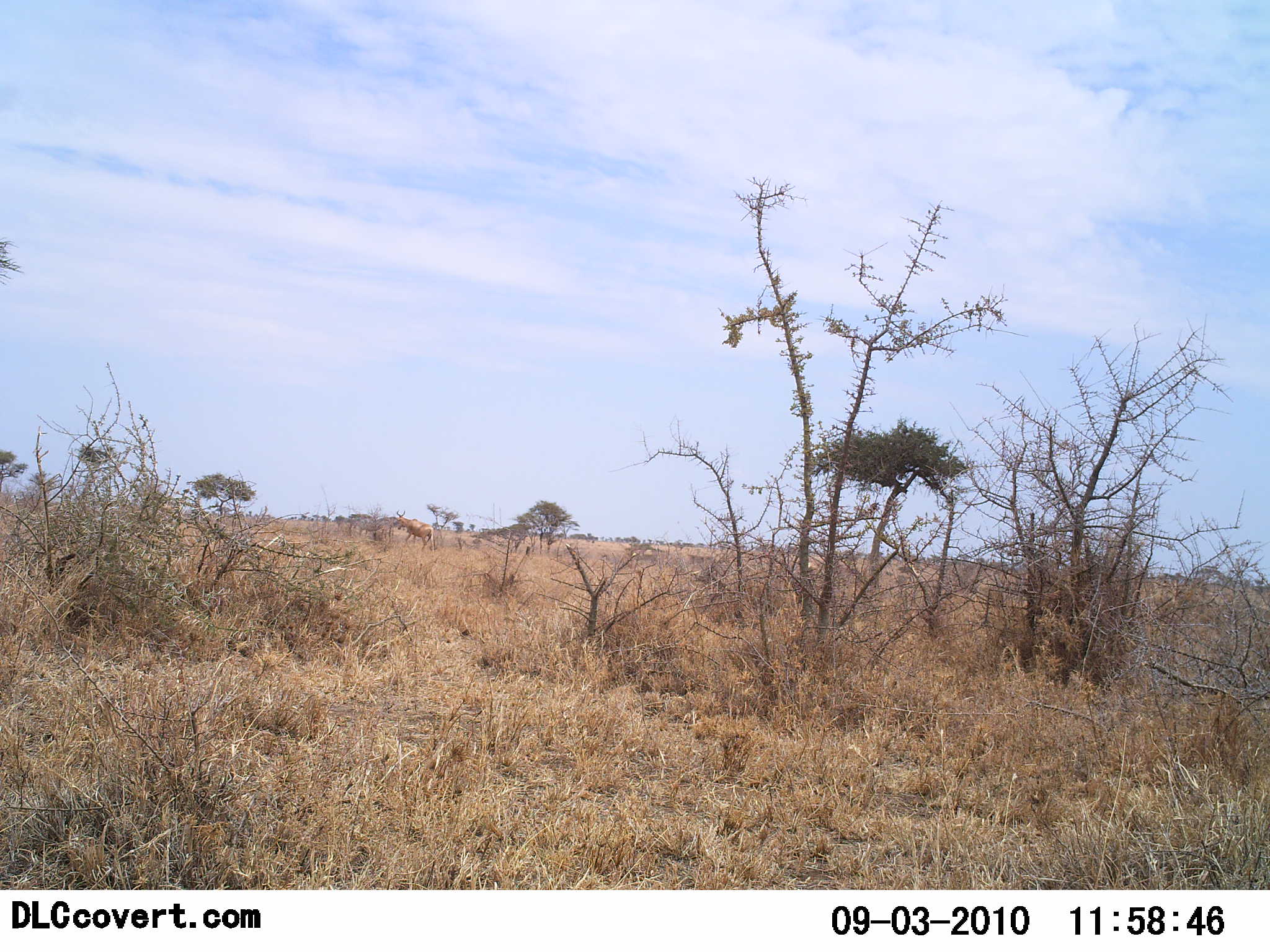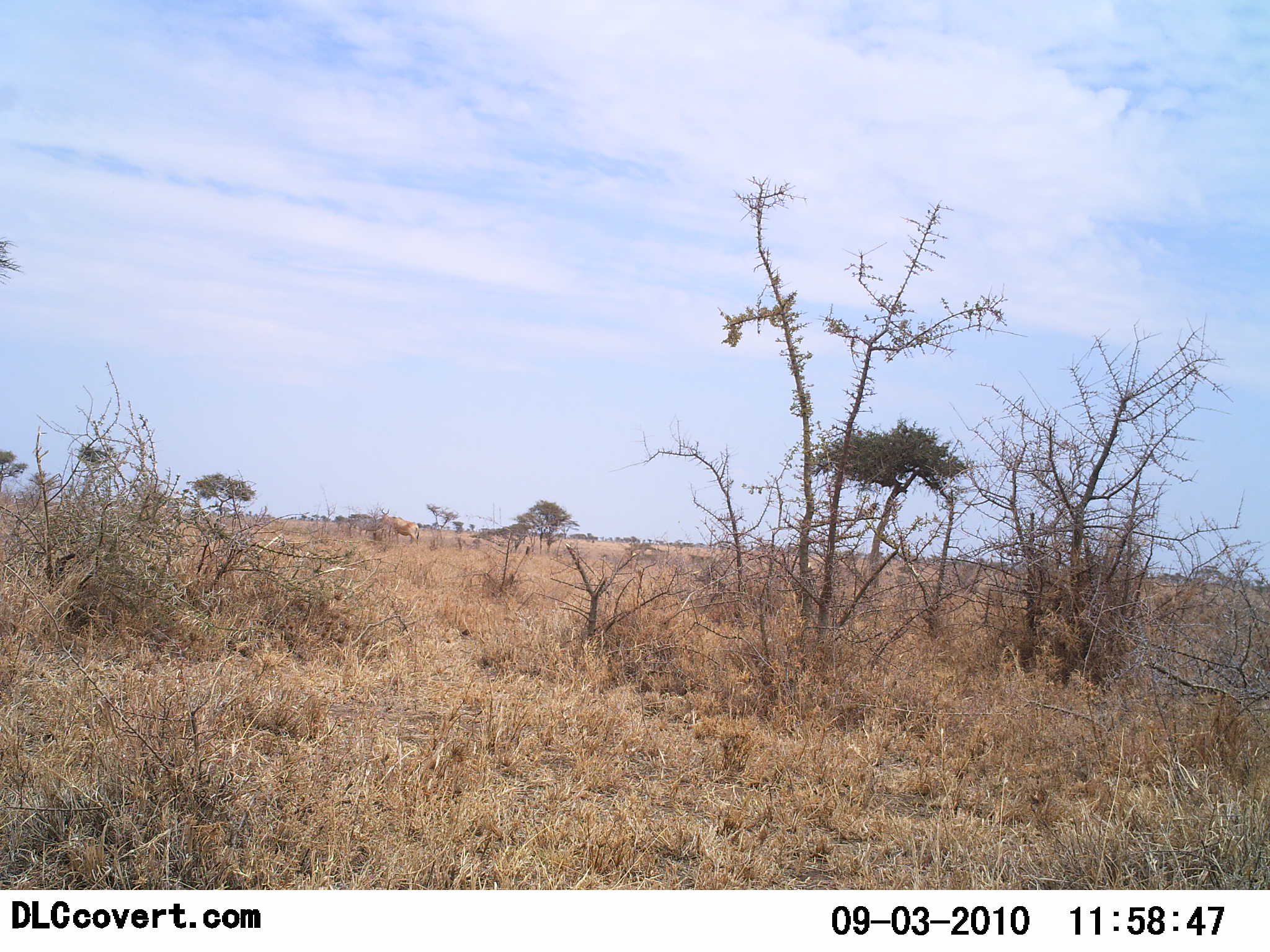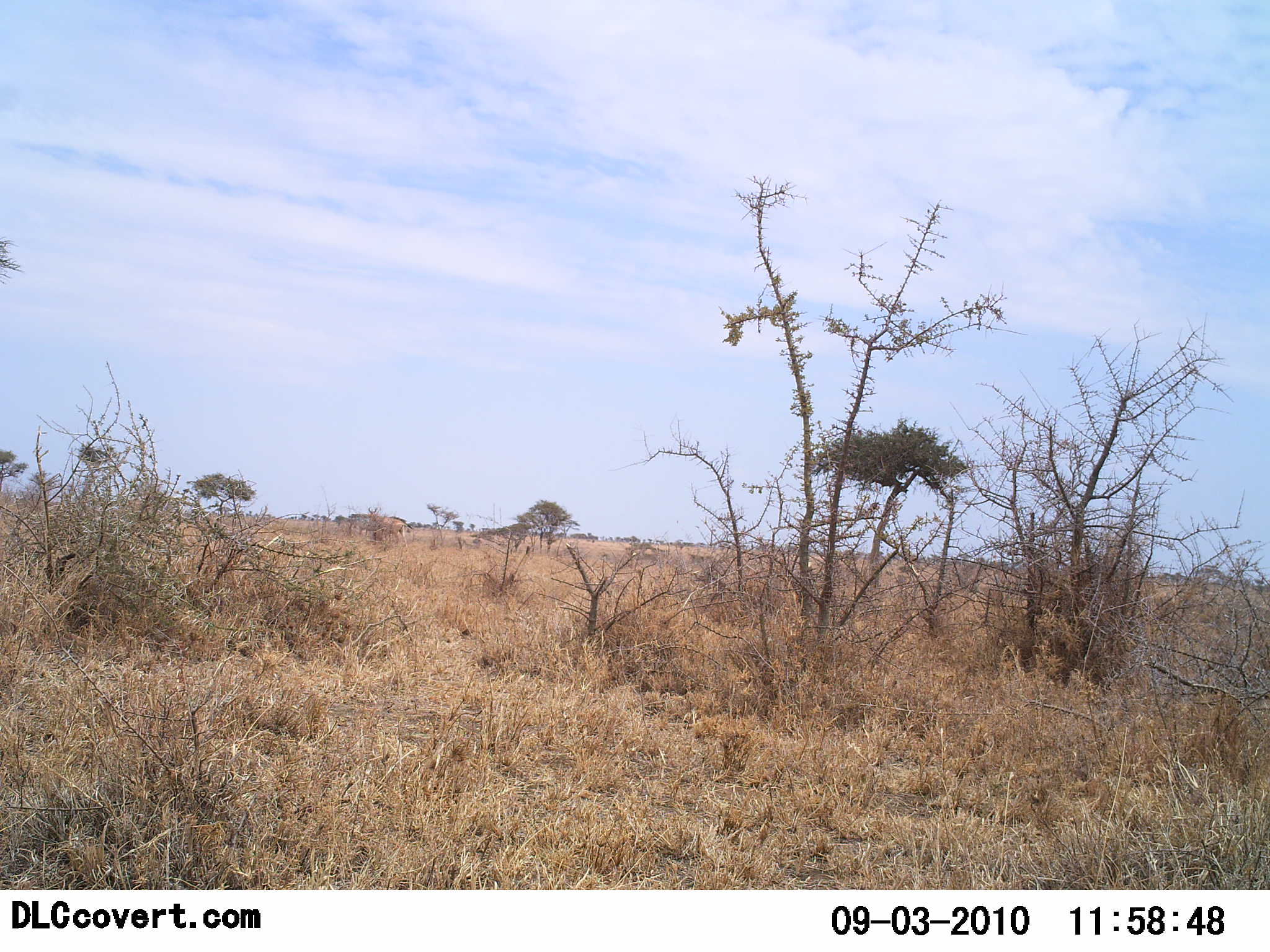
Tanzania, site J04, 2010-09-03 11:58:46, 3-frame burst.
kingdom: Animalia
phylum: Chordata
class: Mammalia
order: Artiodactyla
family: Bovidae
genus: Alcelaphus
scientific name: Alcelaphus buselaphus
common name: hartebeest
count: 1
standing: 0%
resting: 0%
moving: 100%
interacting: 0%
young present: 0%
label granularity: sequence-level